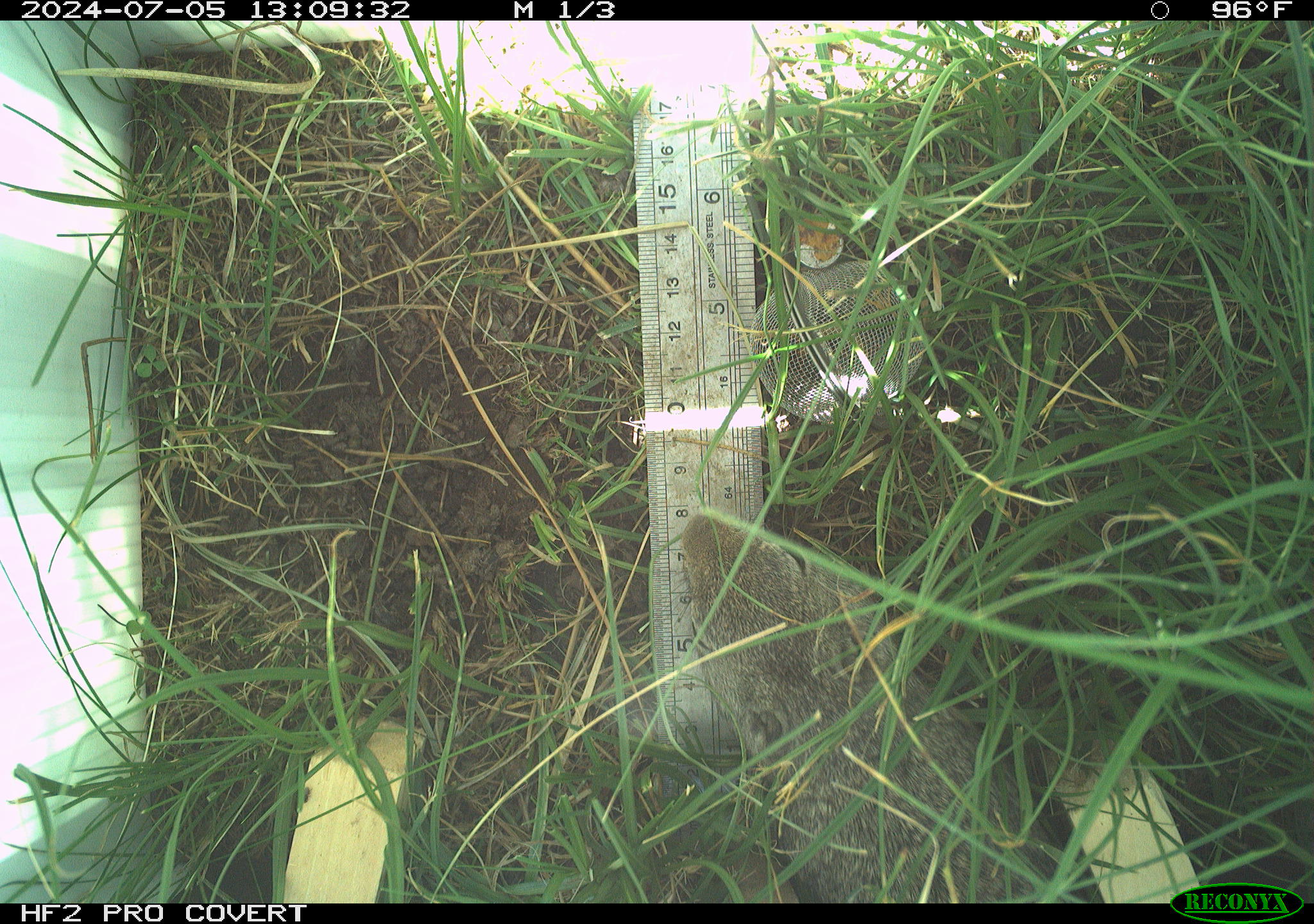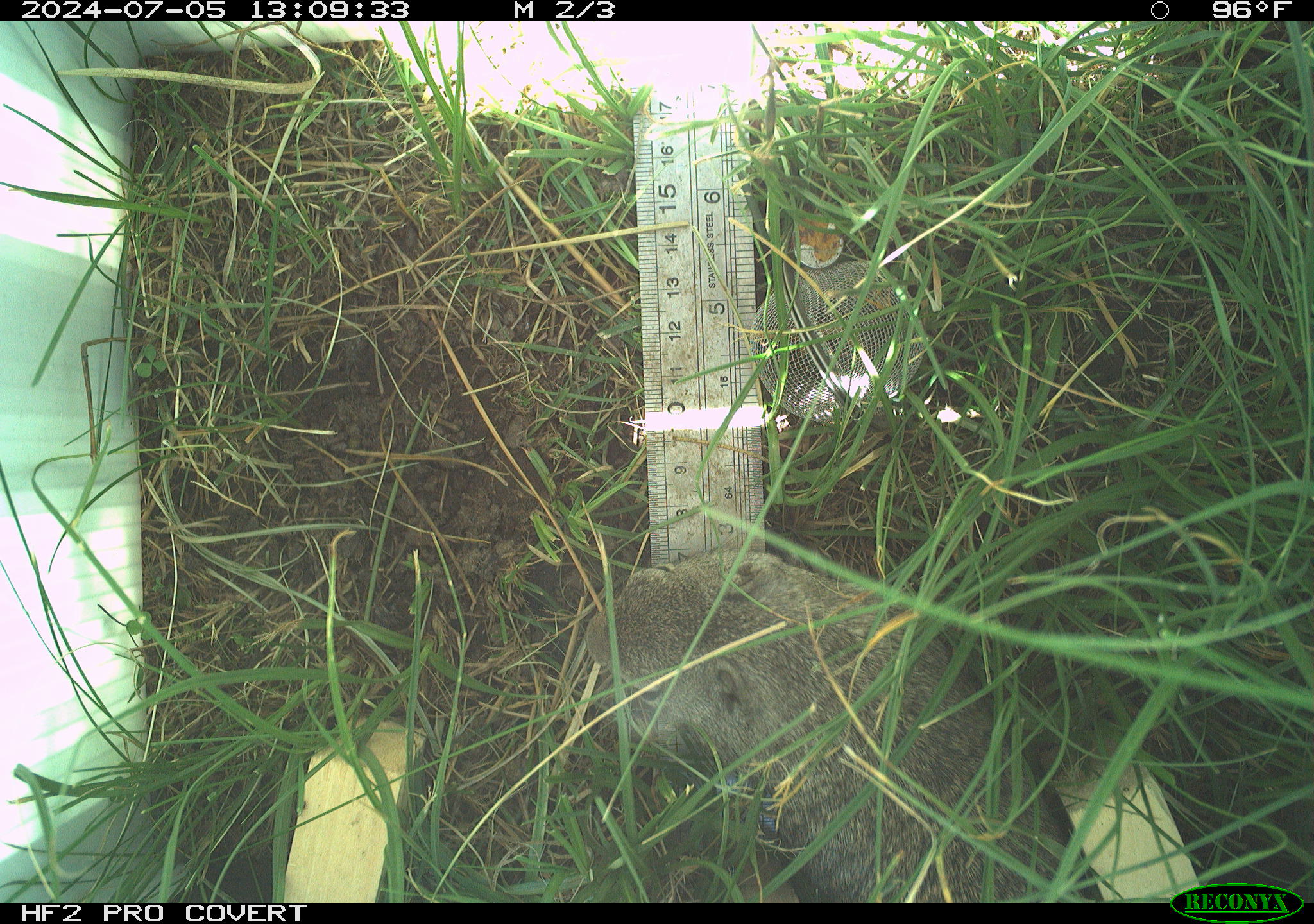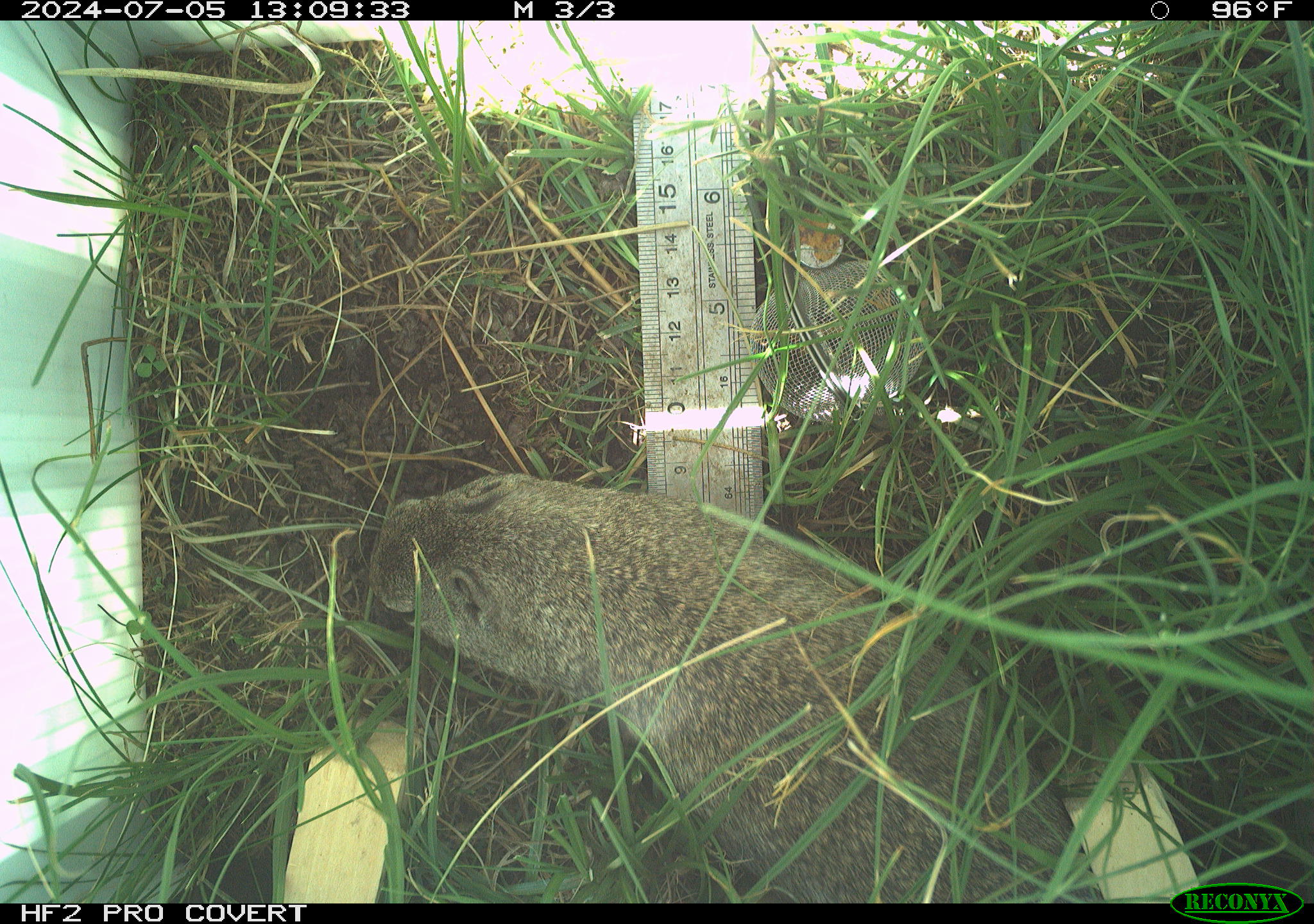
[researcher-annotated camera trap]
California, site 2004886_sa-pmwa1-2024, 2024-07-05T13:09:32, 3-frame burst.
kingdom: Animalia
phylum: Chordata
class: Mammalia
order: Rodentia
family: Sciuridae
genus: Urocitellus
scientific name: Urocitellus beldingi beldingi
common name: belding's ground squirrel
Belding's ground squirrel (Urocitellus beldingi beldingi).